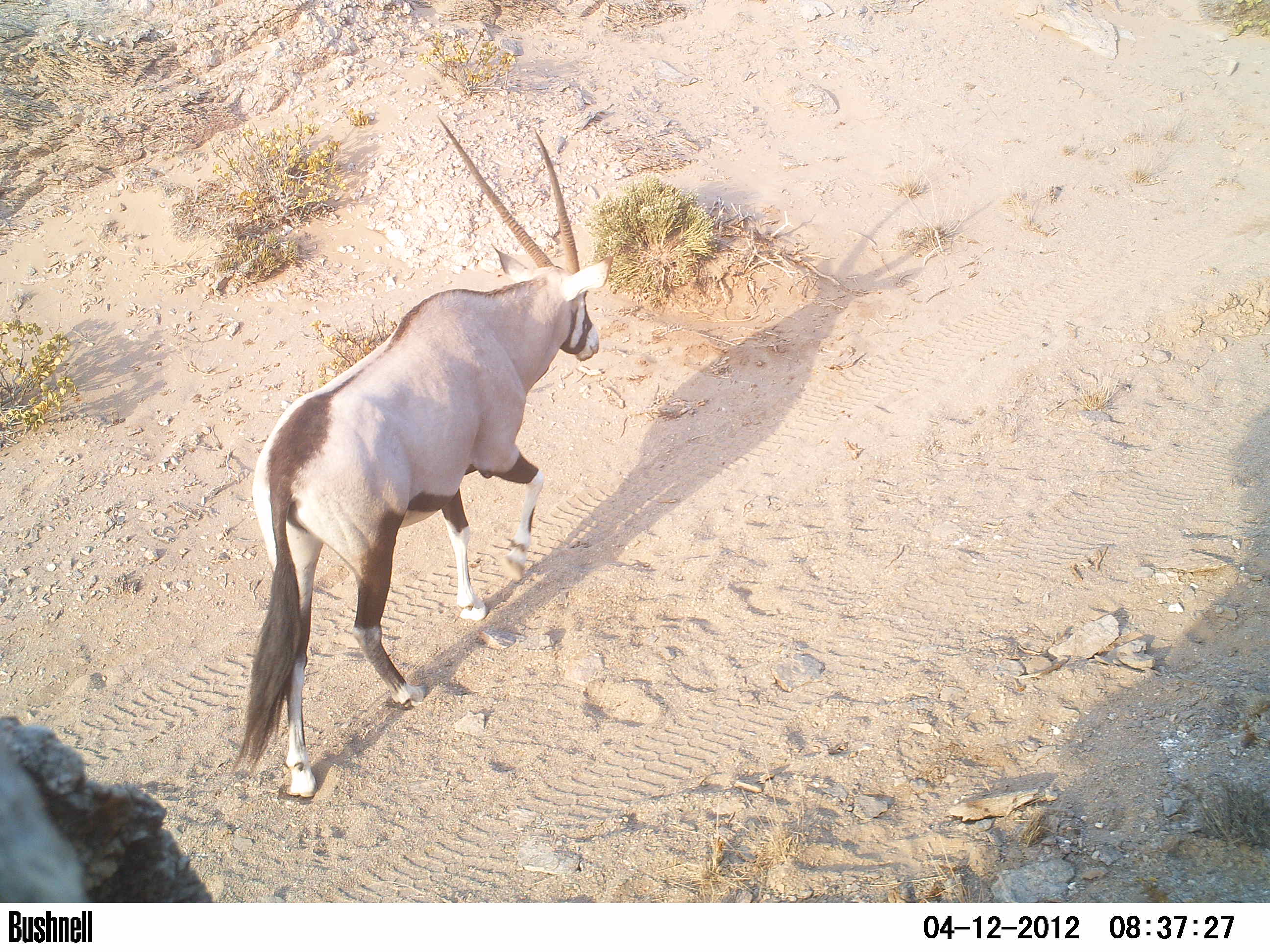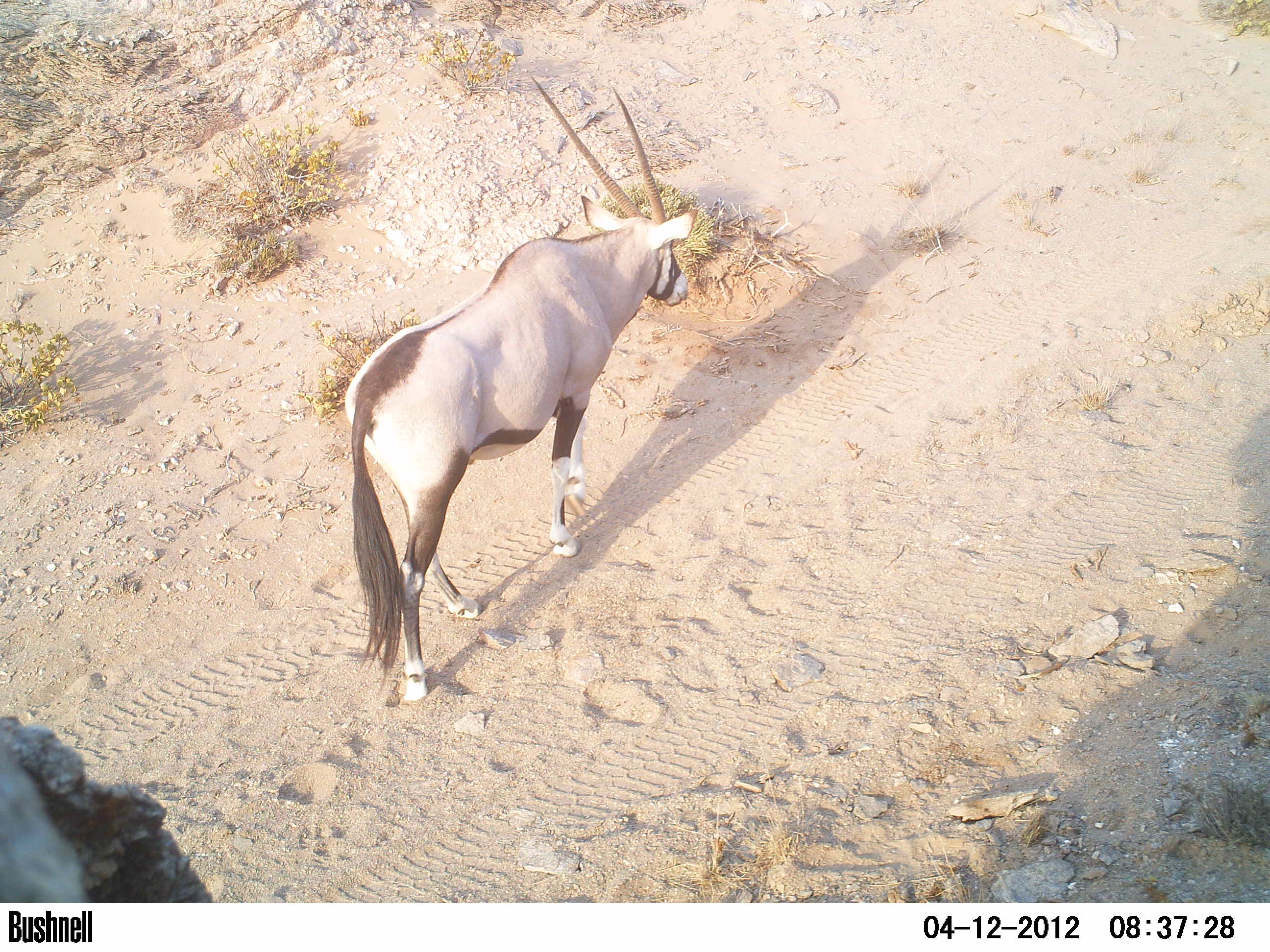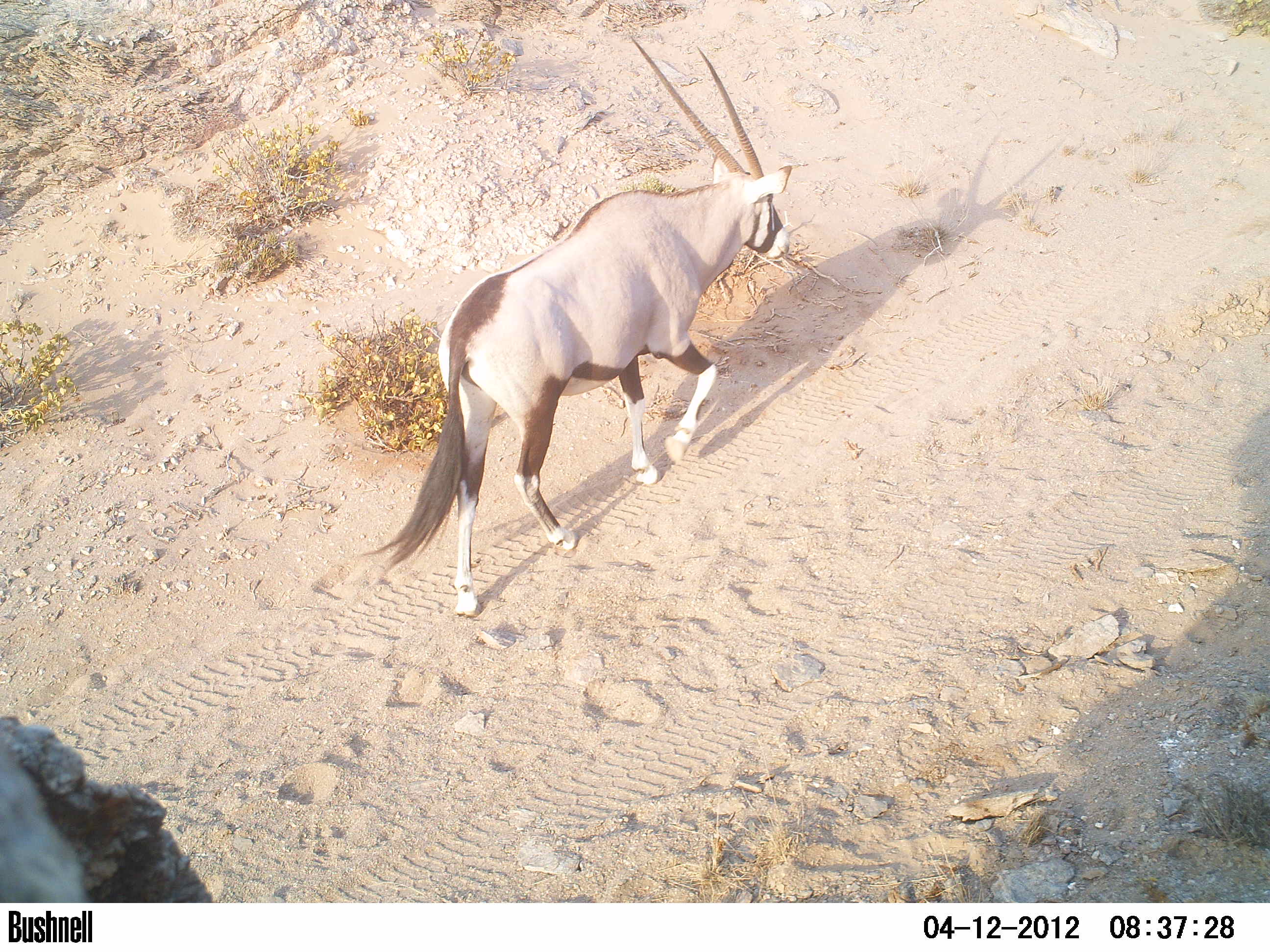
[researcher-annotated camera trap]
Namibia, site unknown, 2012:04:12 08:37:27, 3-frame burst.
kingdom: Animalia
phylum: Chordata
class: Mammalia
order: Artiodactyla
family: Bovidae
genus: Oryx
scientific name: Oryx gazella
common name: gemsbok